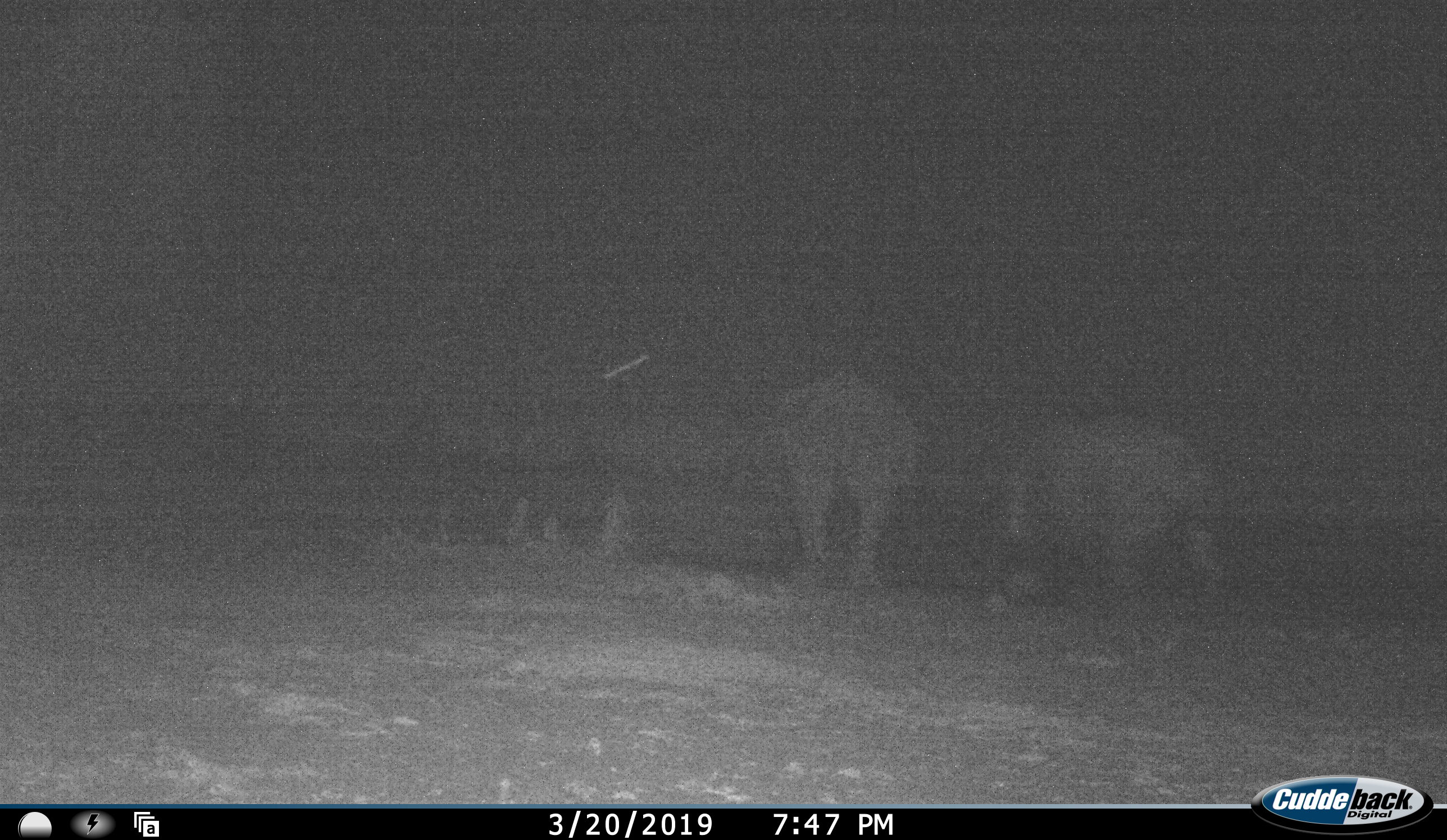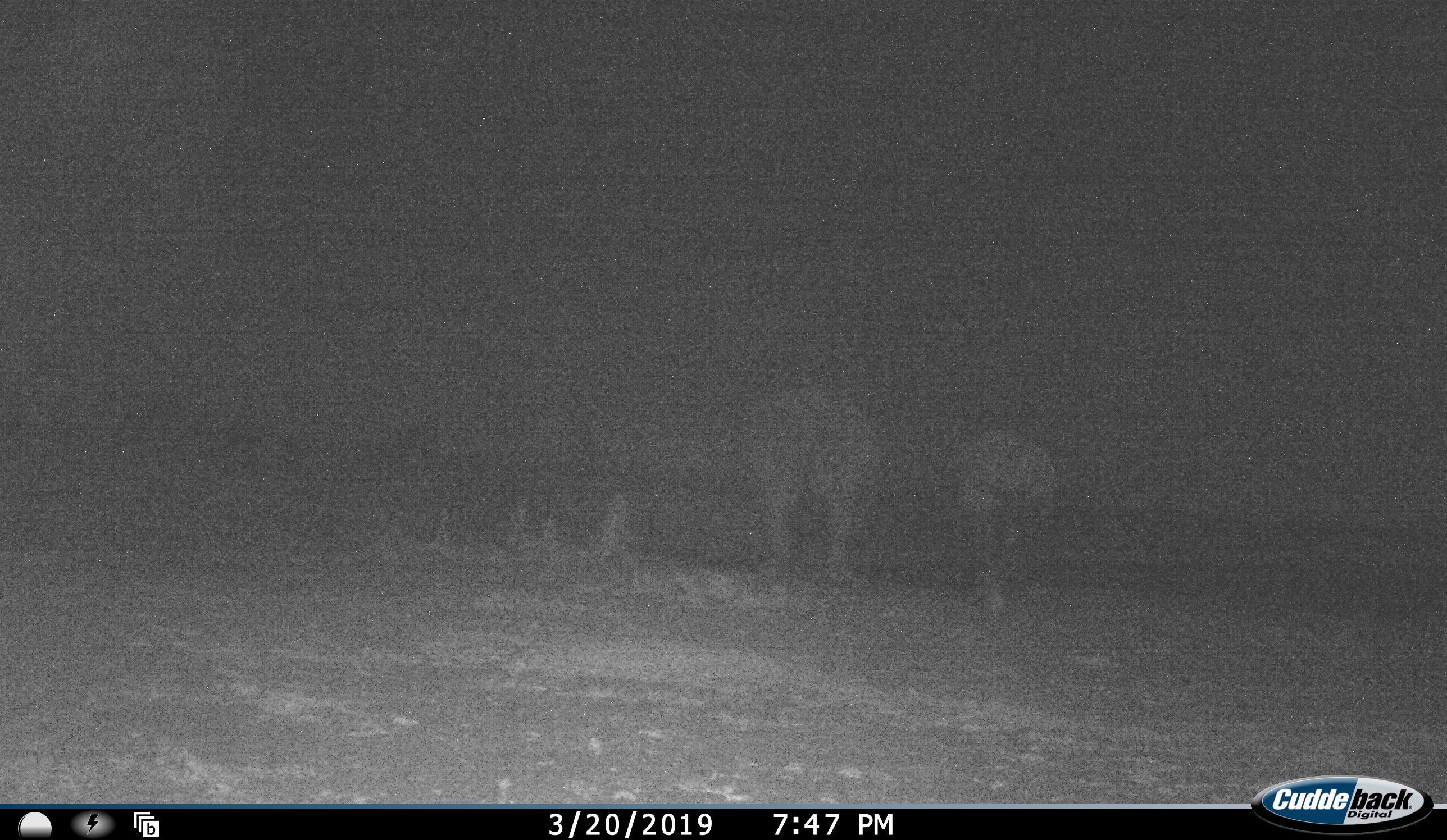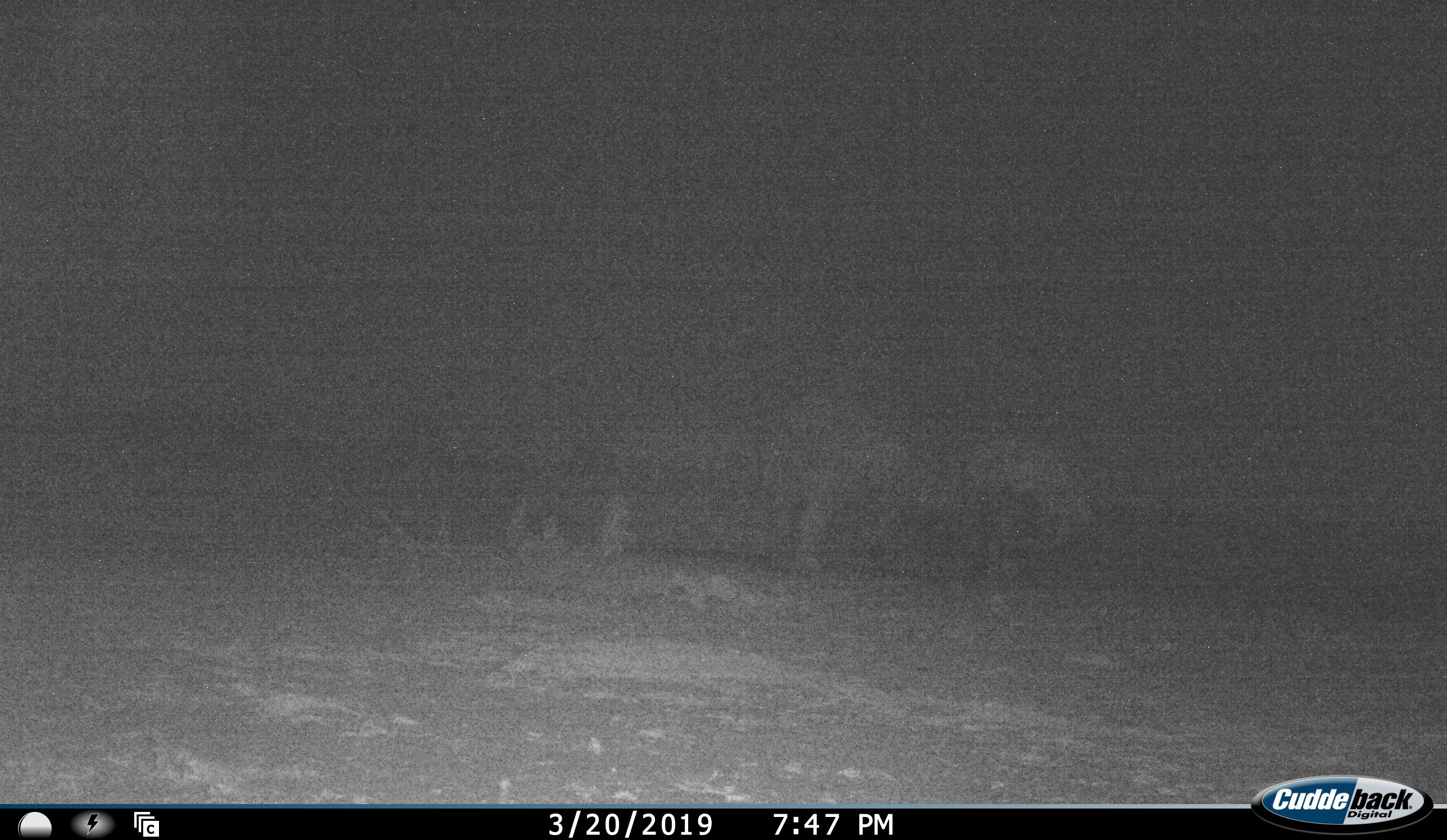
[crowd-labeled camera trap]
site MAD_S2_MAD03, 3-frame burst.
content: unidentified animal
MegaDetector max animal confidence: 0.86